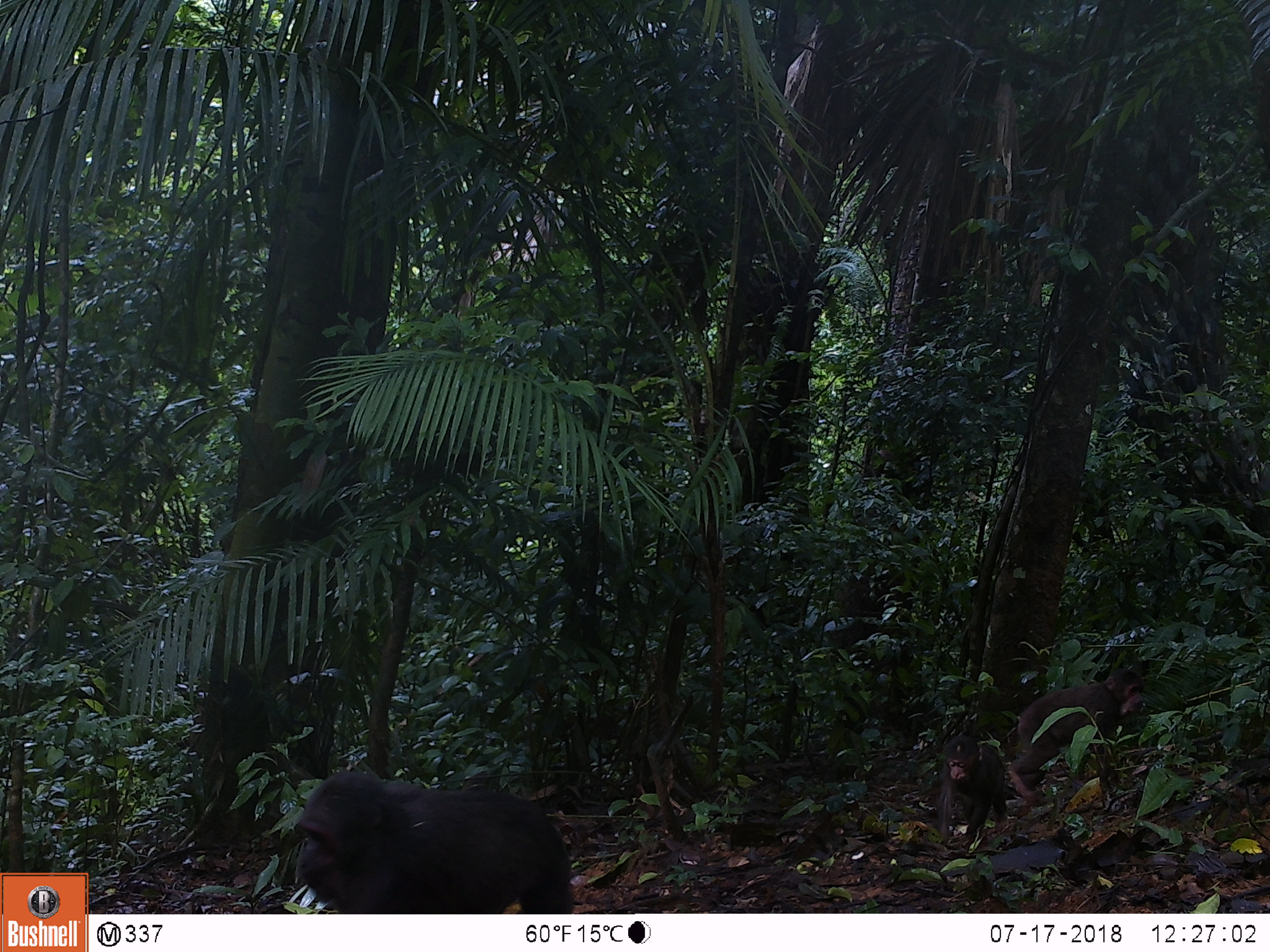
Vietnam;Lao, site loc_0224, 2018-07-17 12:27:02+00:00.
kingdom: Animalia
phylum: Chordata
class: Mammalia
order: Primates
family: Cercopithecidae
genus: Macaca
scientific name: Macaca arctoides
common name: stump-tailed macaque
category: stump tailed macaque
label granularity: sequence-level